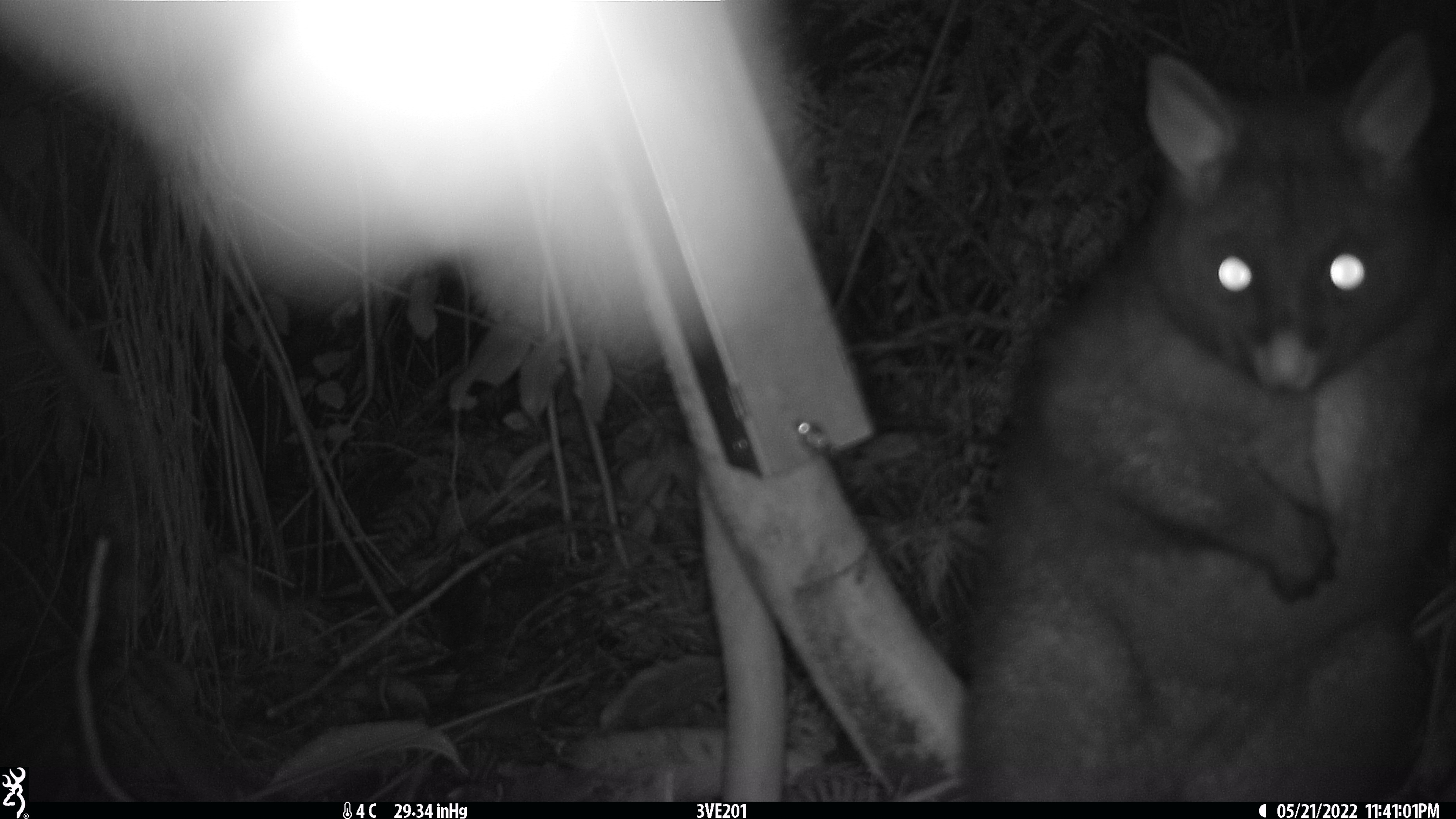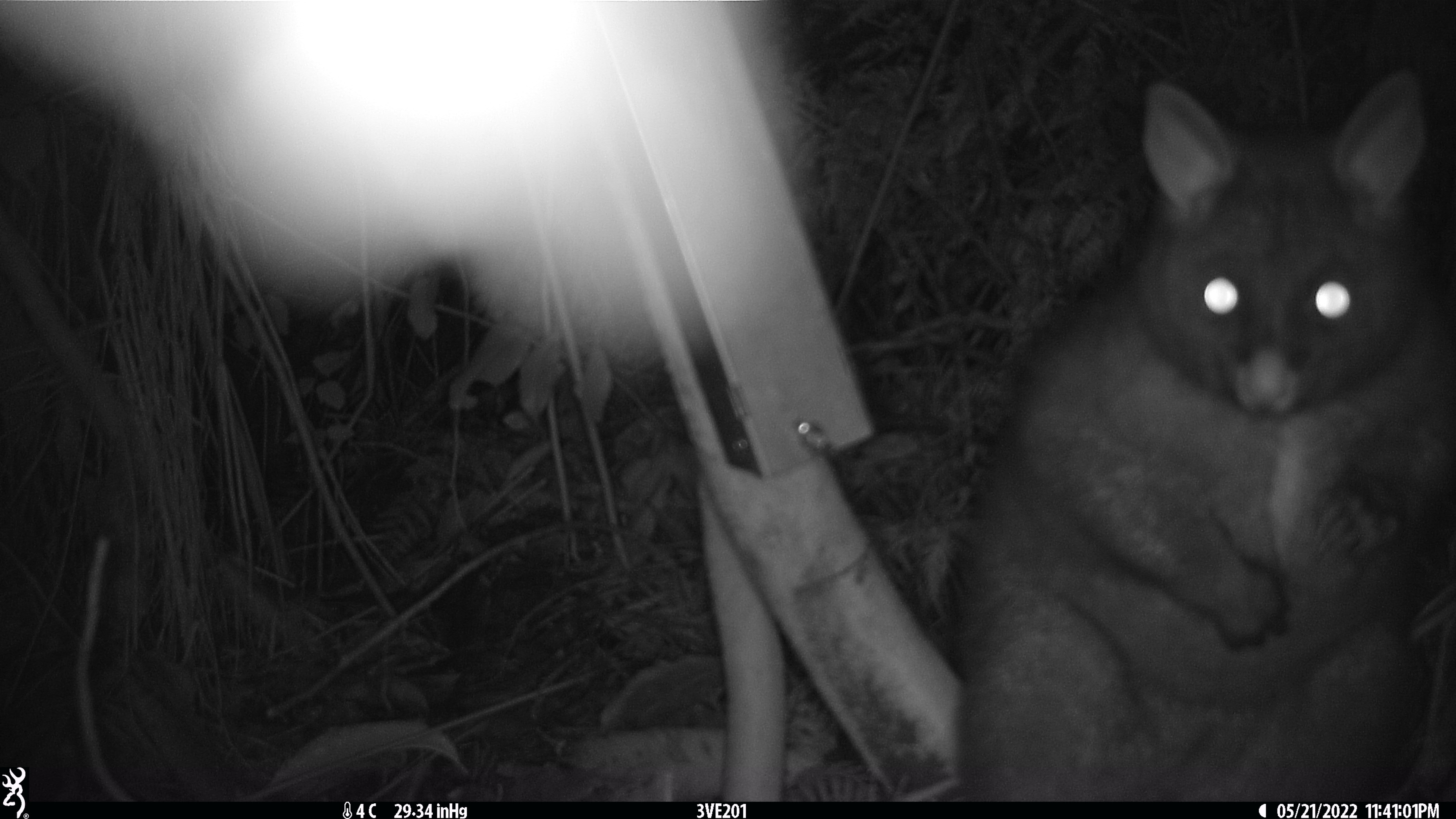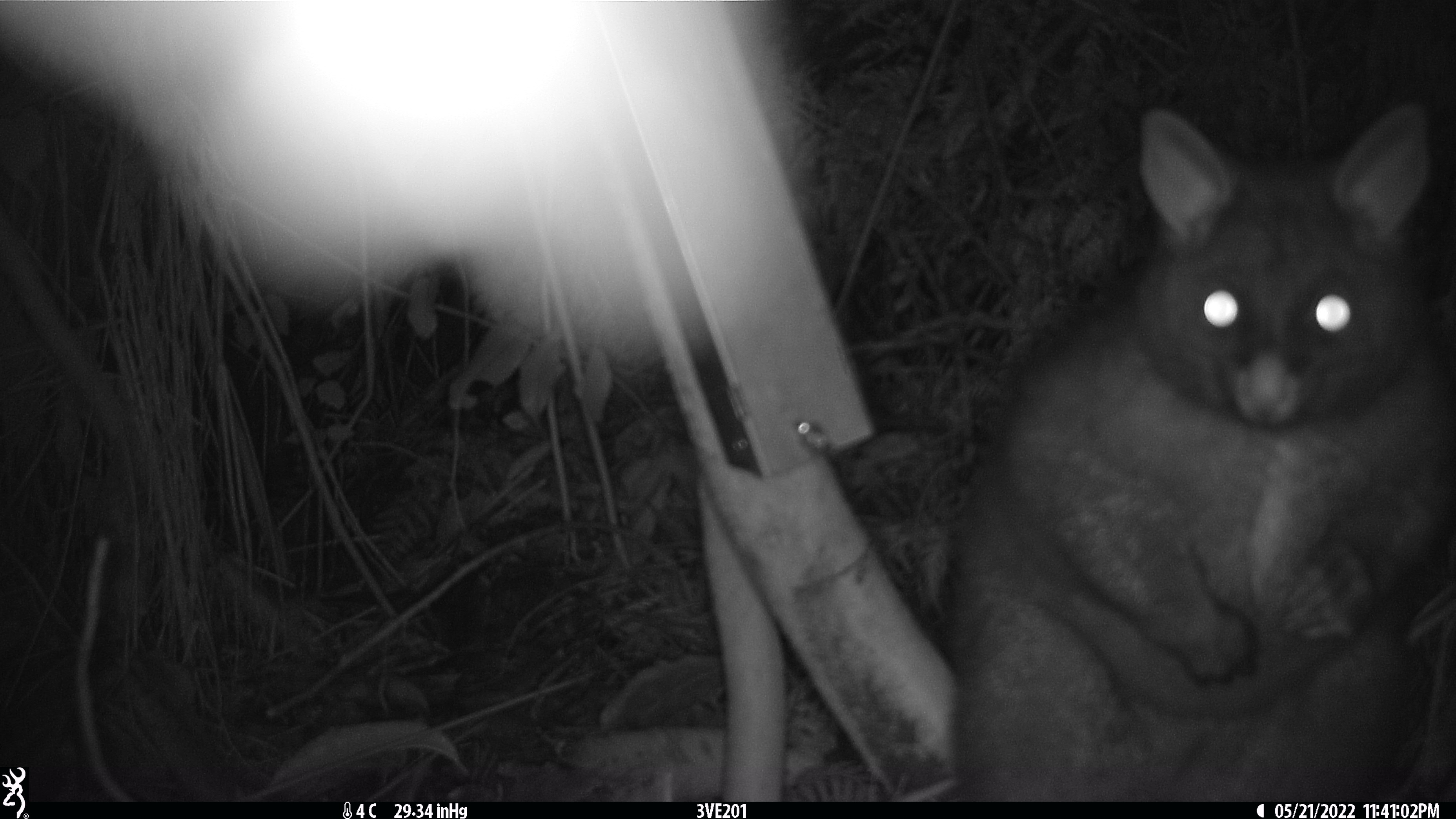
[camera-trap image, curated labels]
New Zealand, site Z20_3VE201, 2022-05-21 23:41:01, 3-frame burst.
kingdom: Animalia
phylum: Chordata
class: Mammalia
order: Diprotodontia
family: Phalangeridae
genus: Trichosurus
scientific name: Trichosurus vulpecula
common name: common brushtail possum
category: possum